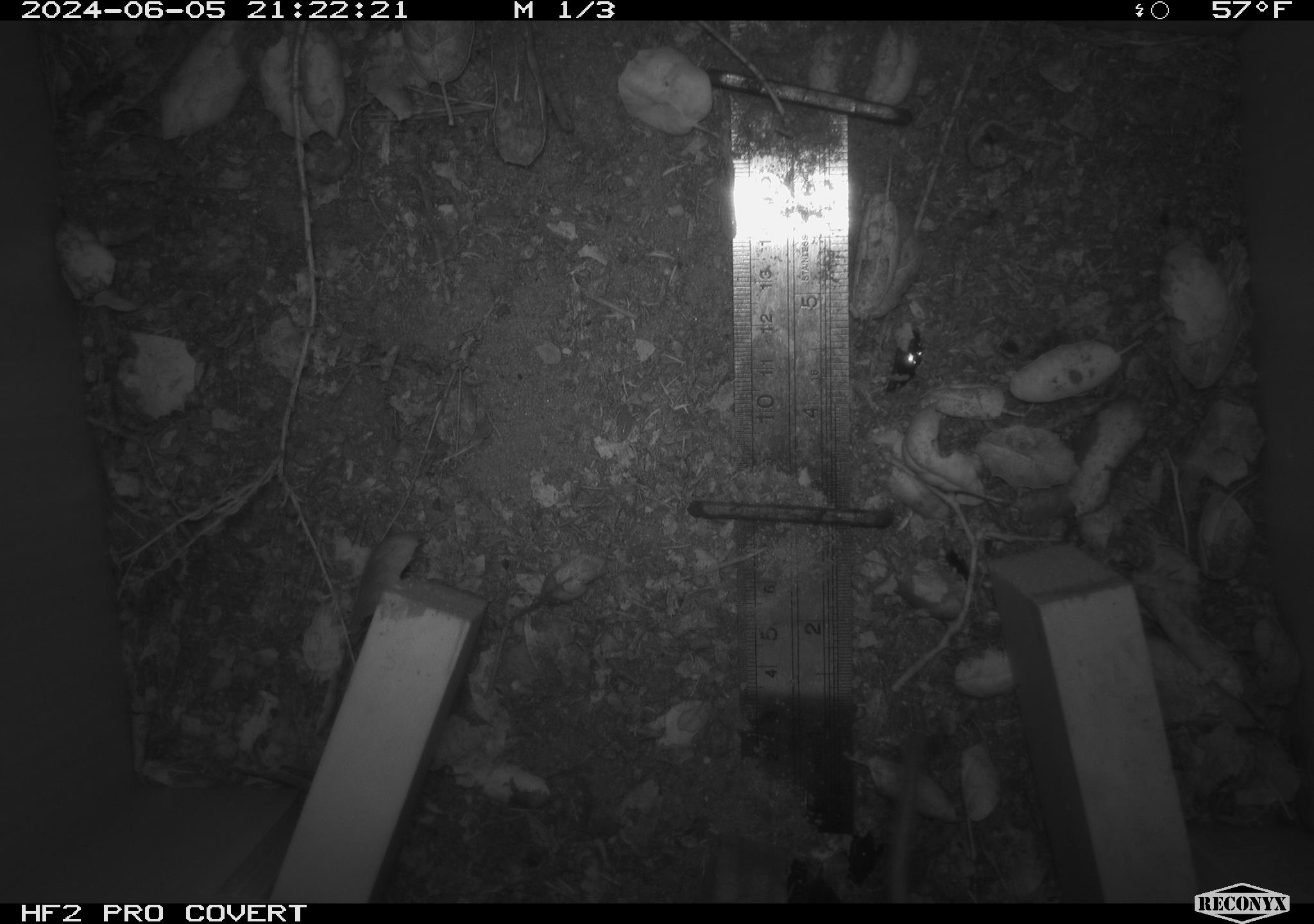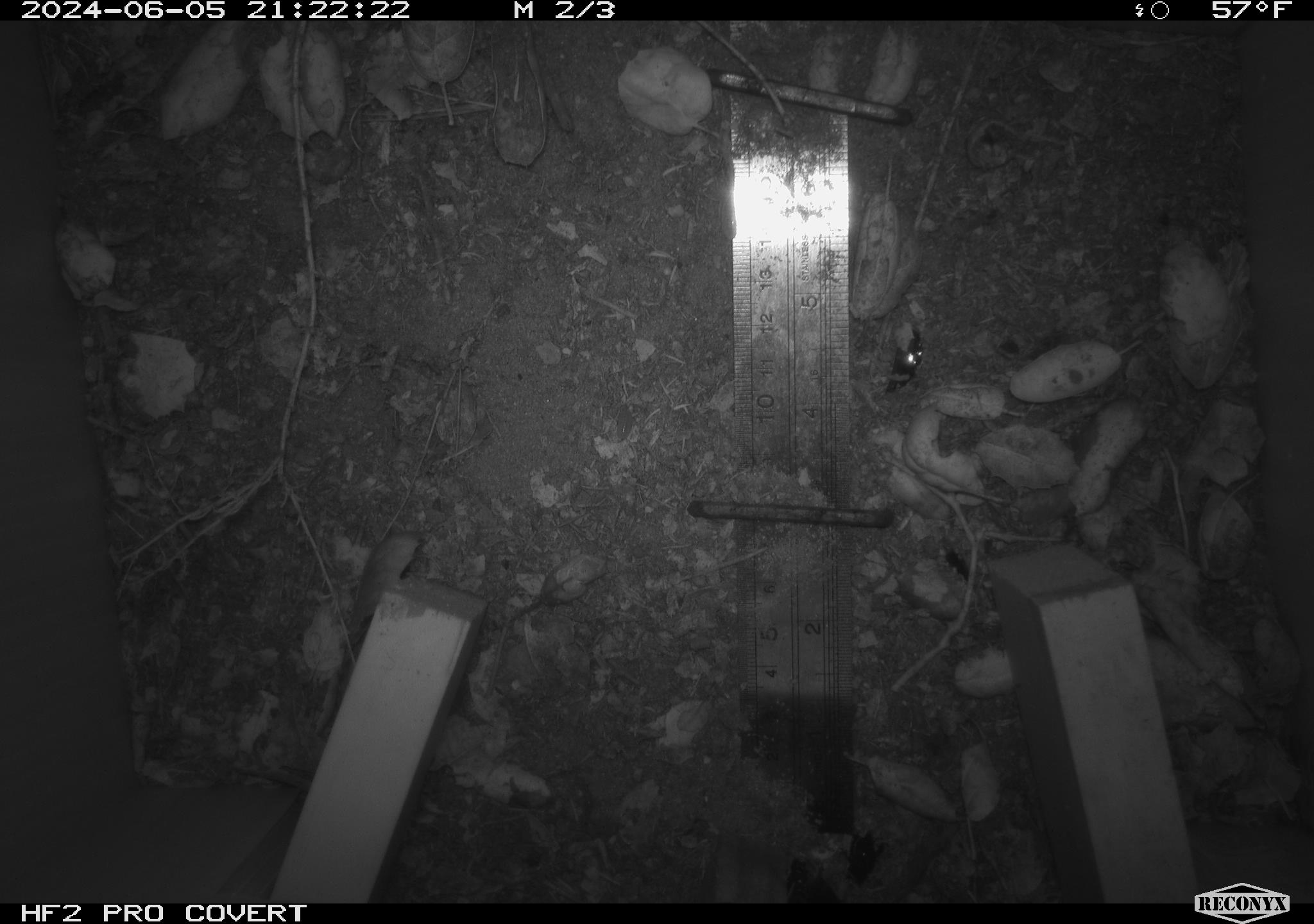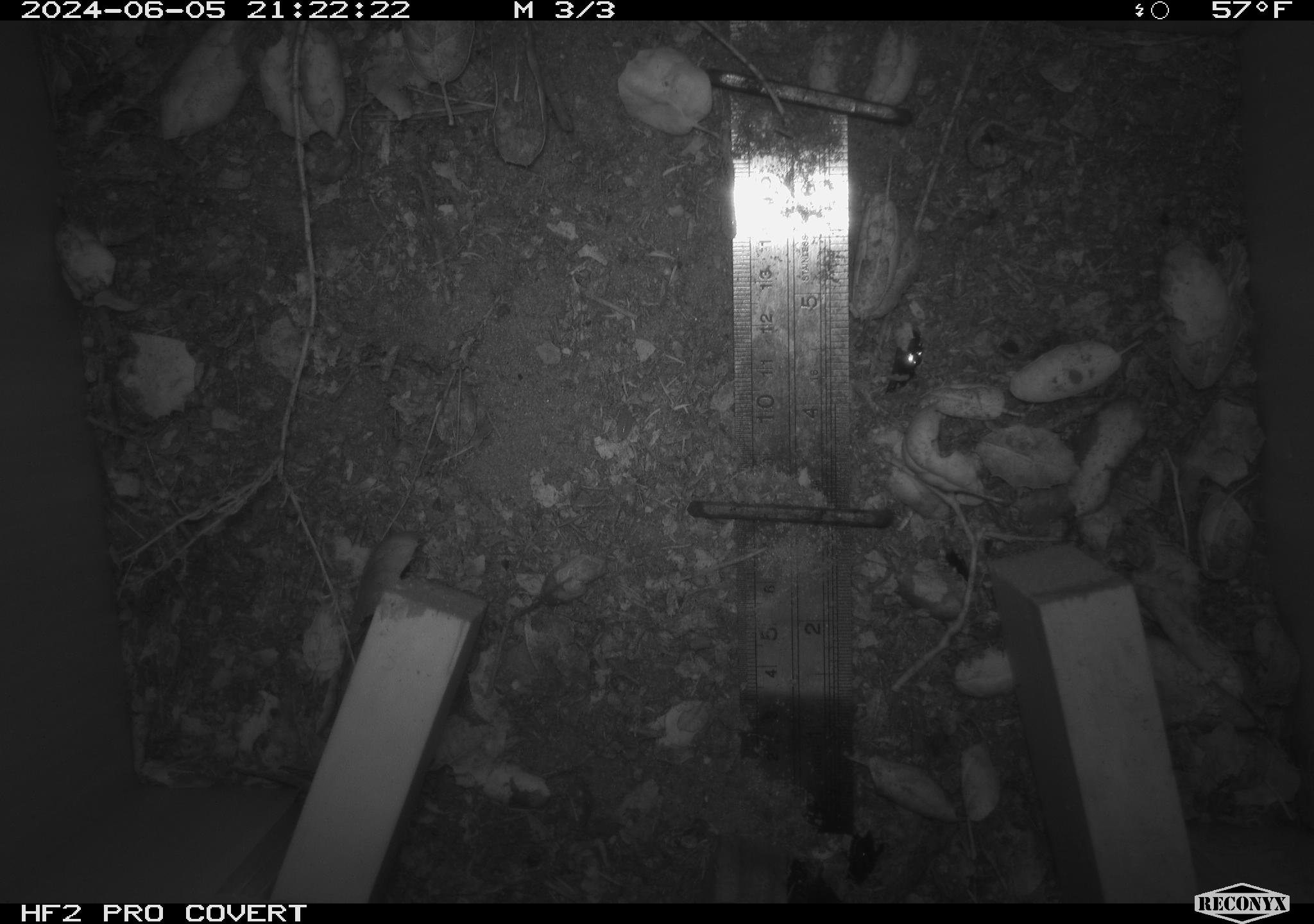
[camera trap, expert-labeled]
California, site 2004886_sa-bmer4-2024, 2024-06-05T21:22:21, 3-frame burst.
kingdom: Animalia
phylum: Chordata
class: Mammalia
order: Rodentia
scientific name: Rodentia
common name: woodrat or rat or mouse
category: woodrat or rat or mouse species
Woodrat or rat or mouse species (woodrat or rat or mouse) (Rodentia).